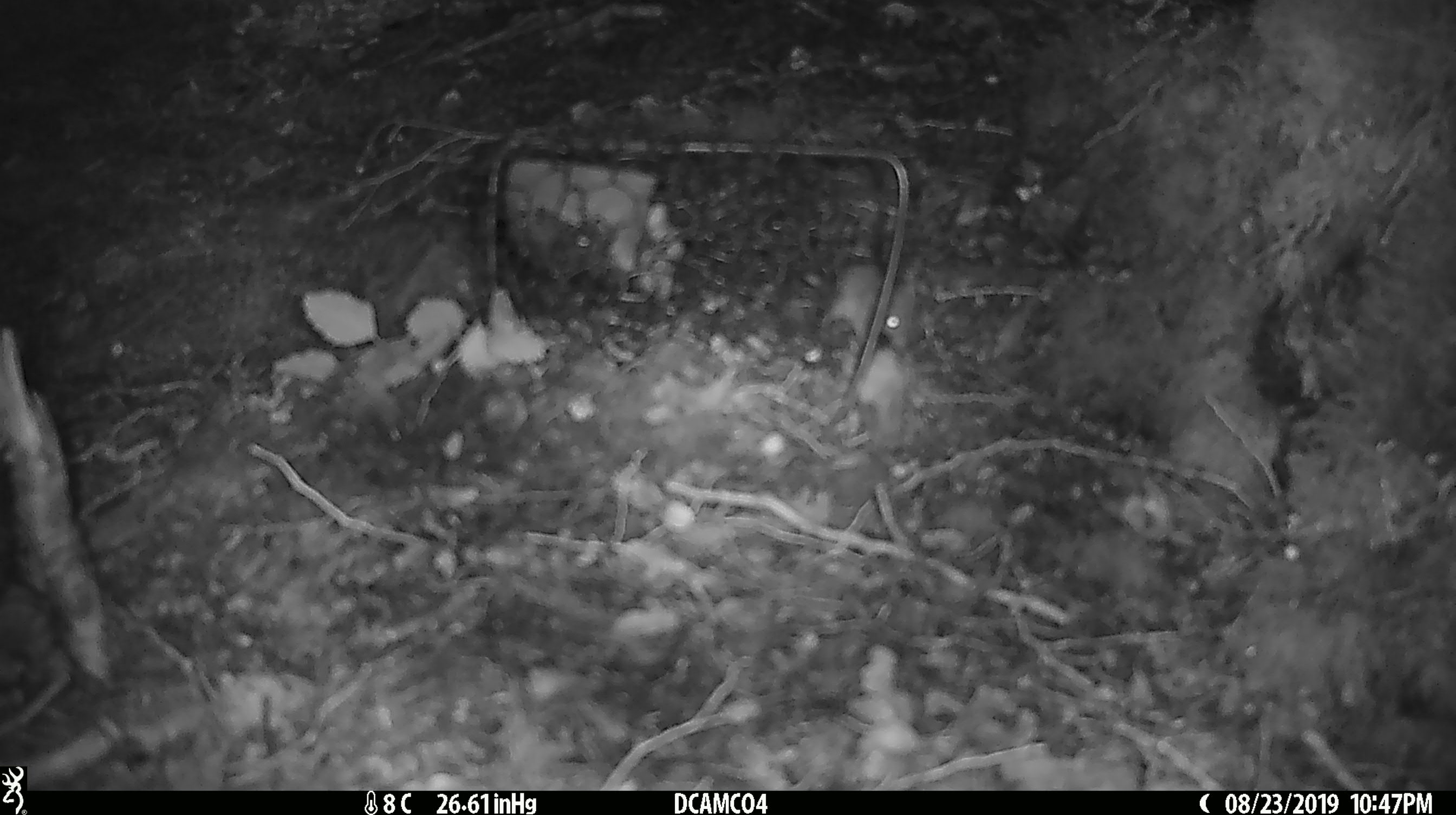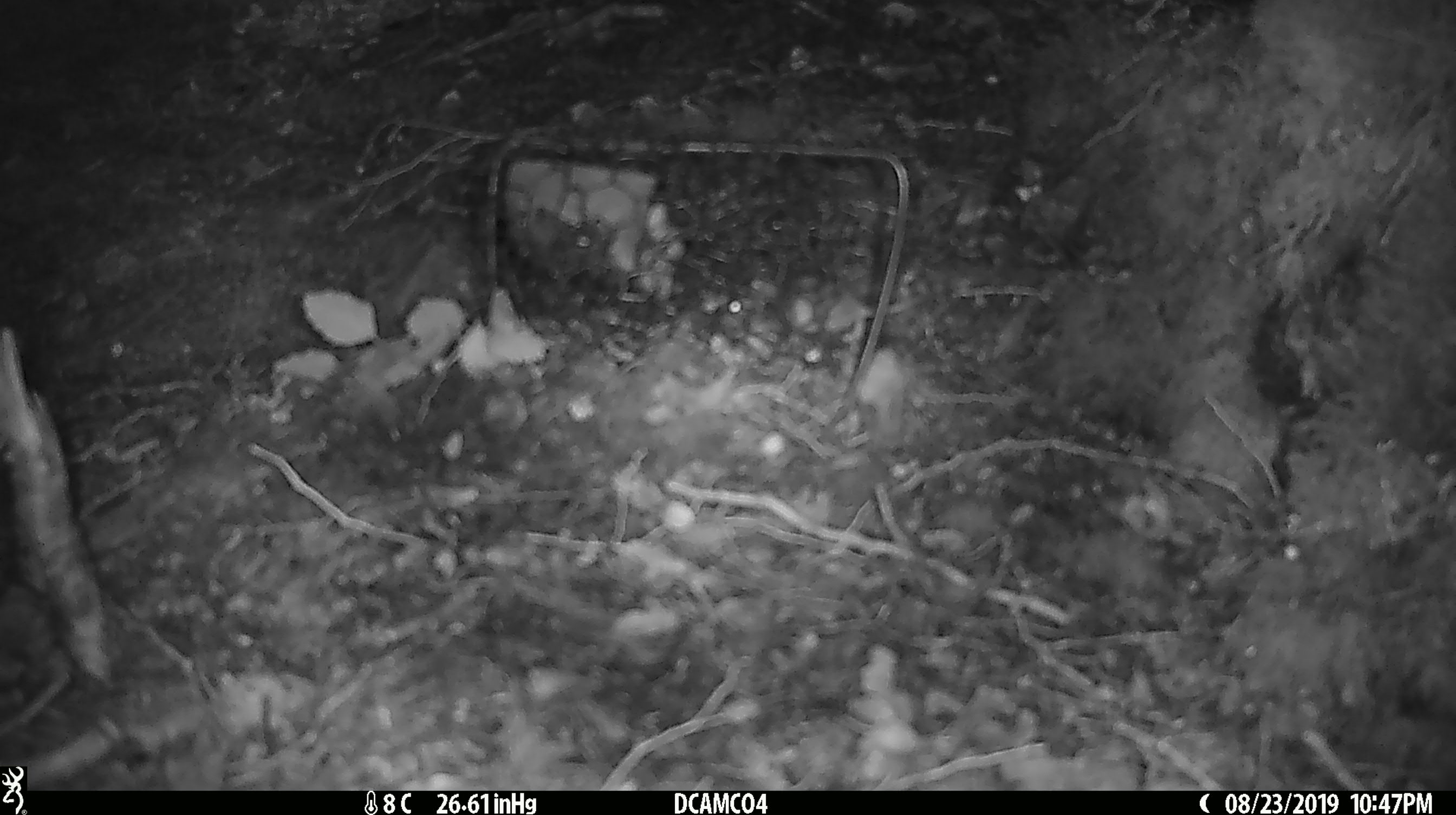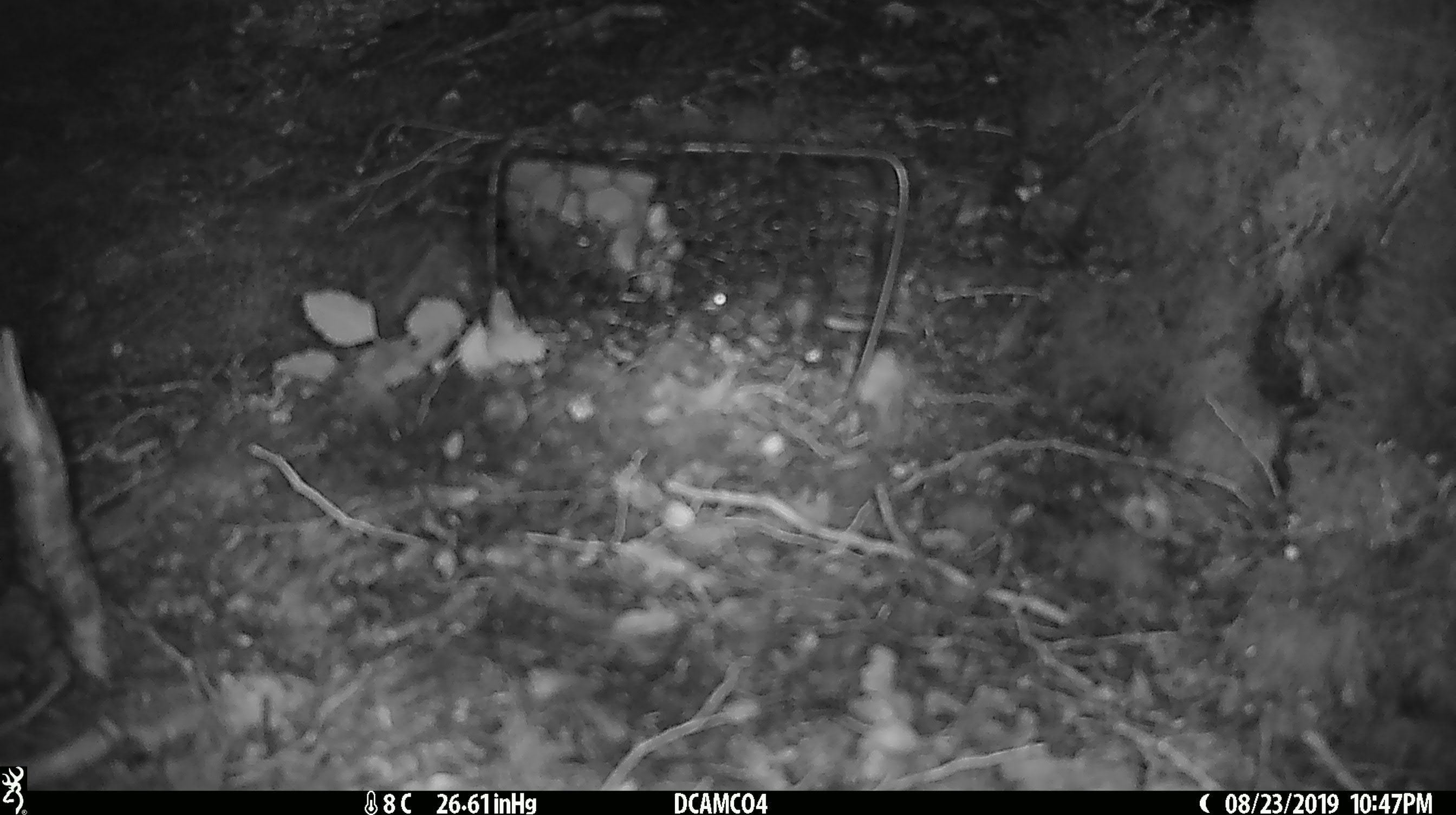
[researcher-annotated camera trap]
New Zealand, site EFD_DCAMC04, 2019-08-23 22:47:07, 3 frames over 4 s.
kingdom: Animalia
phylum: Chordata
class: Mammalia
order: Rodentia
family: Muridae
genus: Mus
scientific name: Mus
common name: mouse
Mouse (Mus).